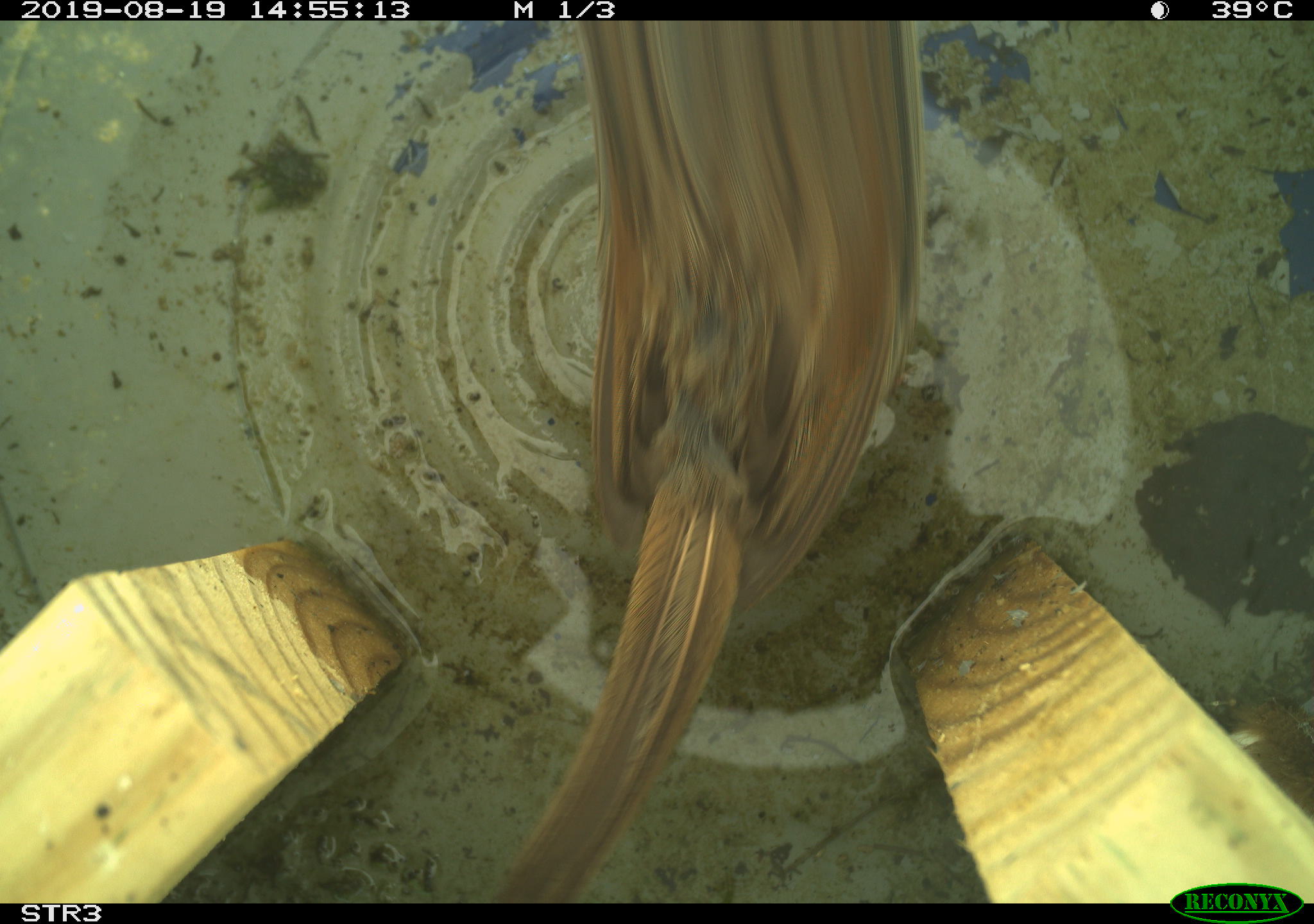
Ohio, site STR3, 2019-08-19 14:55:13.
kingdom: Animalia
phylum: Chordata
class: Aves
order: Passeriformes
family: Passerellidae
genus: Melospiza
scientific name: Melospiza melodia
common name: song sparrow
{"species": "song sparrow (Melospiza melodia)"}